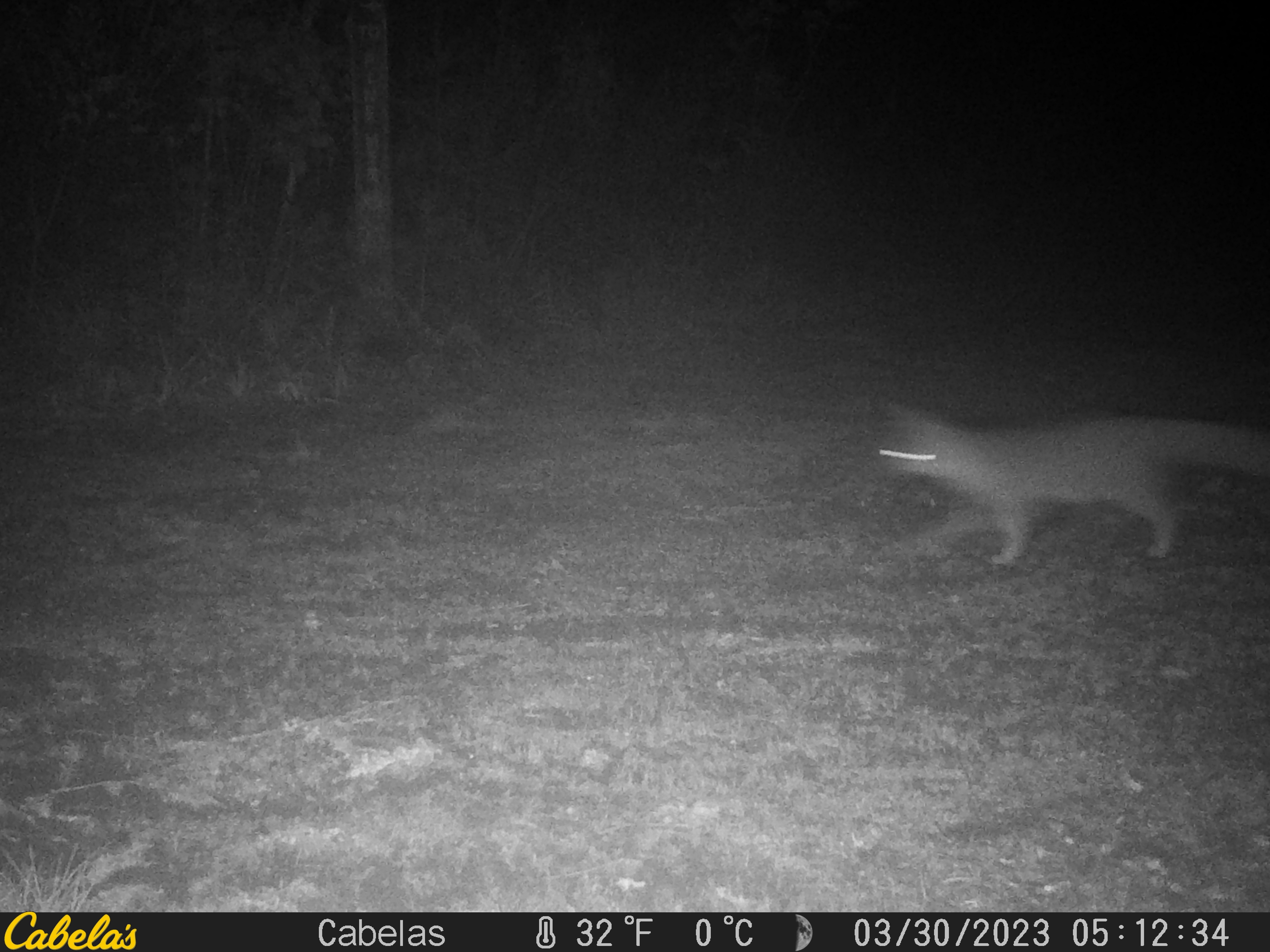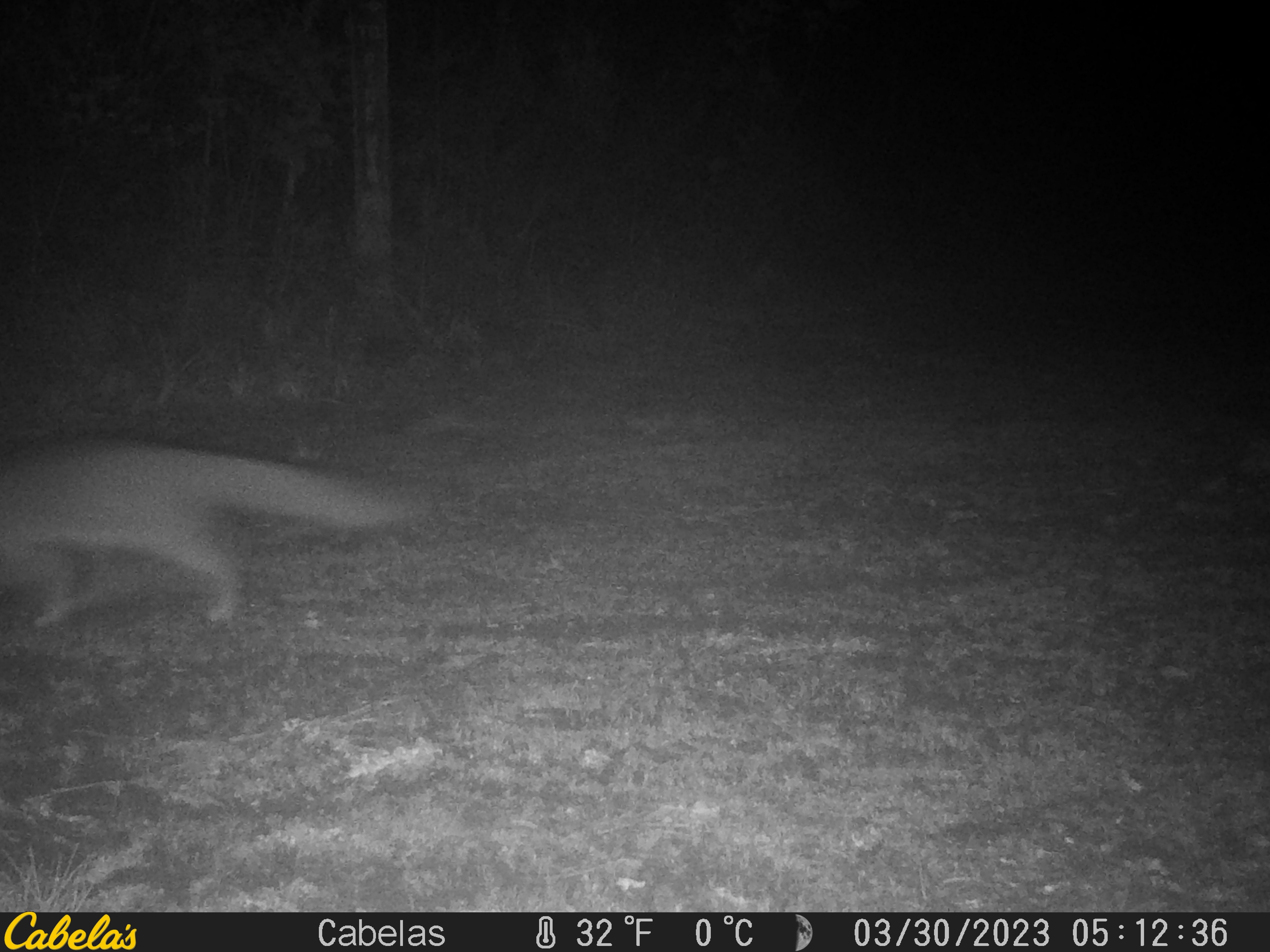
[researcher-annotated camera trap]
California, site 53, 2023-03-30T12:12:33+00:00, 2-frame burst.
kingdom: Animalia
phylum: Chordata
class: Mammalia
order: Carnivora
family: Canidae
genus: Urocyon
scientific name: Urocyon cinereoargenteus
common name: gray fox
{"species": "gray fox (Urocyon cinereoargenteus)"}